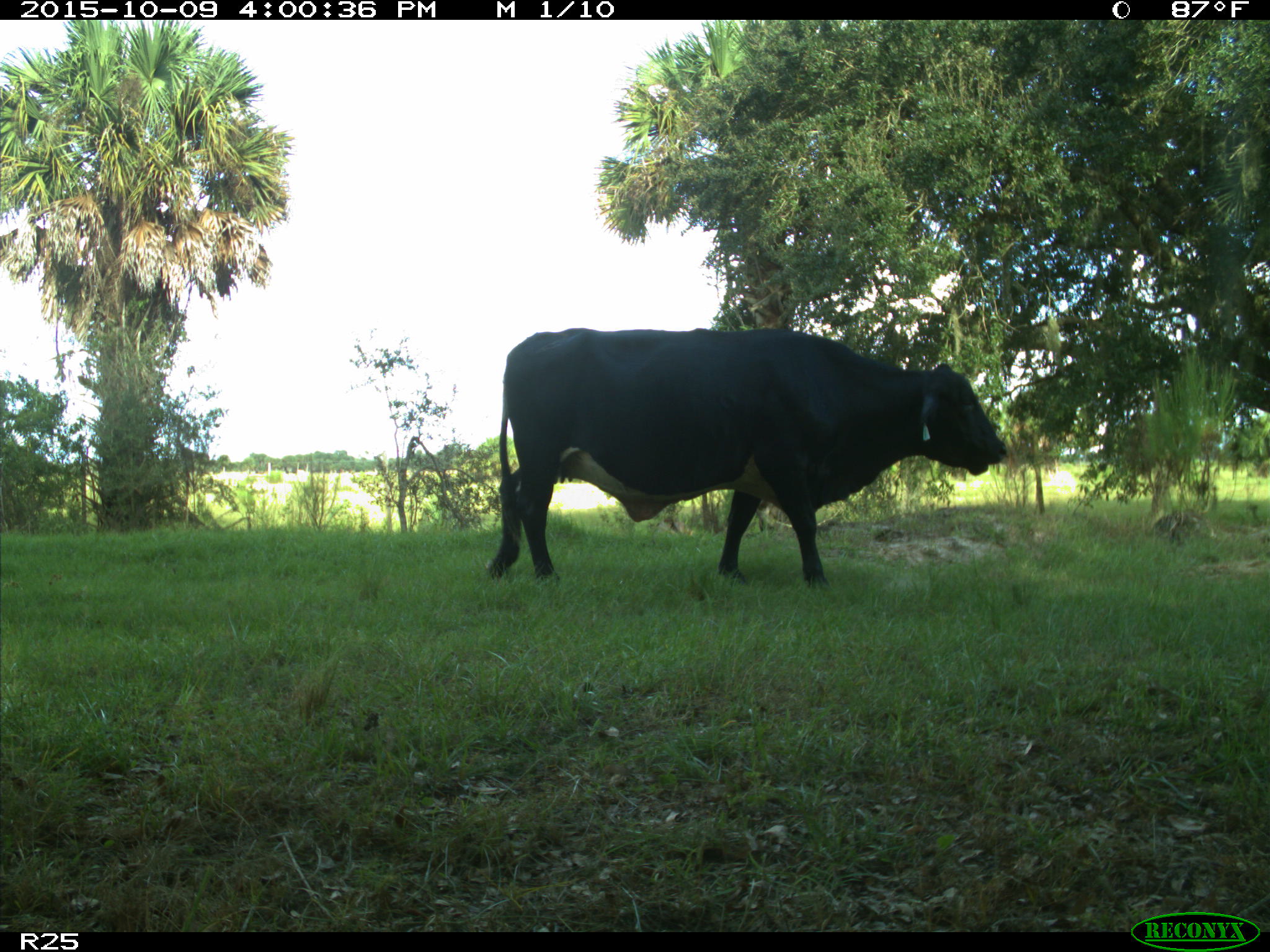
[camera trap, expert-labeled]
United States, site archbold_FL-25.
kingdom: Animalia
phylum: Chordata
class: Mammalia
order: Artiodactyla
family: Bovidae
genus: Bos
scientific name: Bos taurus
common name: domestic cow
Bos taurus (domestic cow).